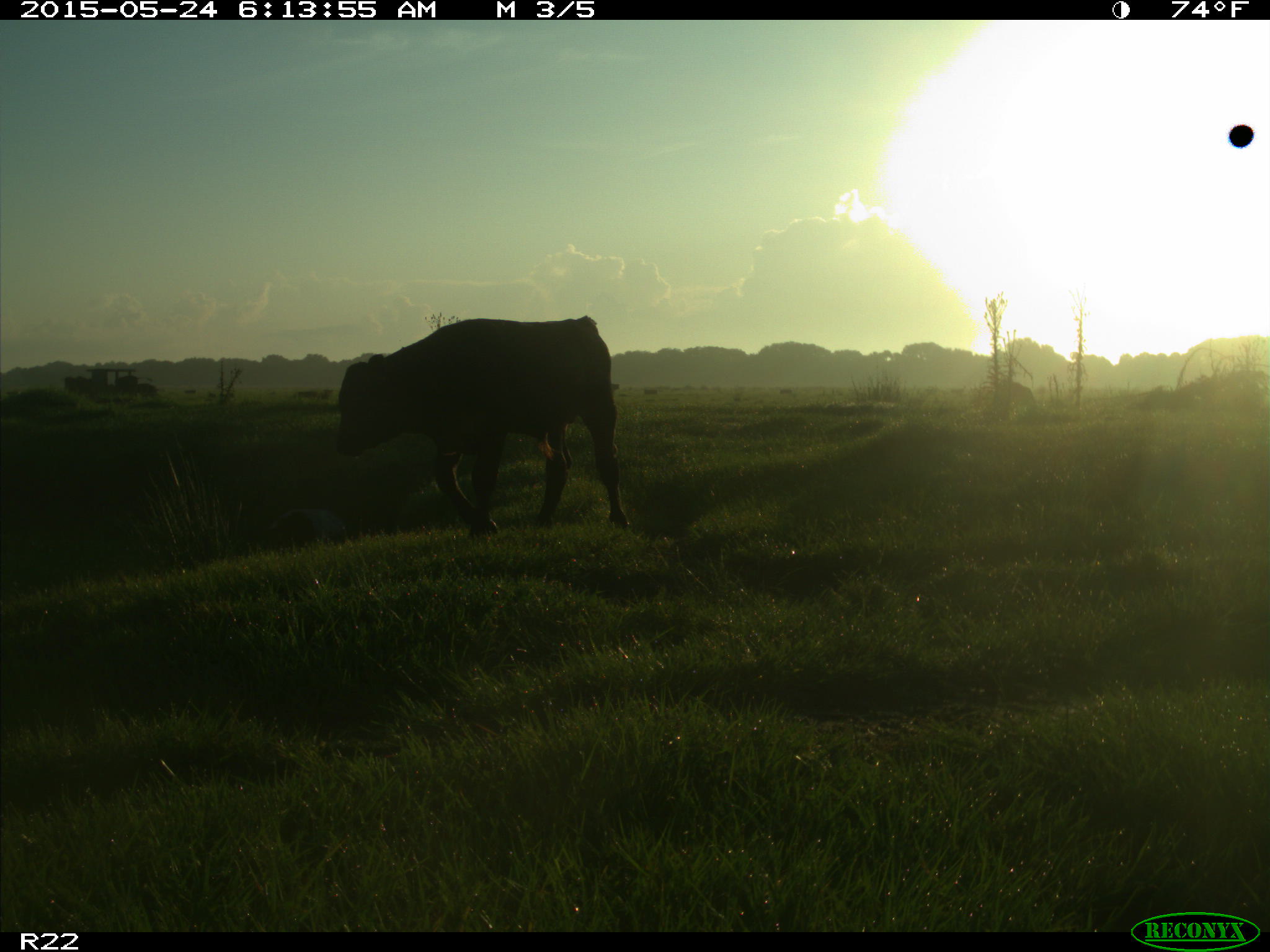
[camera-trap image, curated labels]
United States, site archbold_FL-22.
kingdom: Animalia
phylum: Chordata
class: Mammalia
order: Artiodactyla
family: Bovidae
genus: Bos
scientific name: Bos taurus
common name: domestic cow